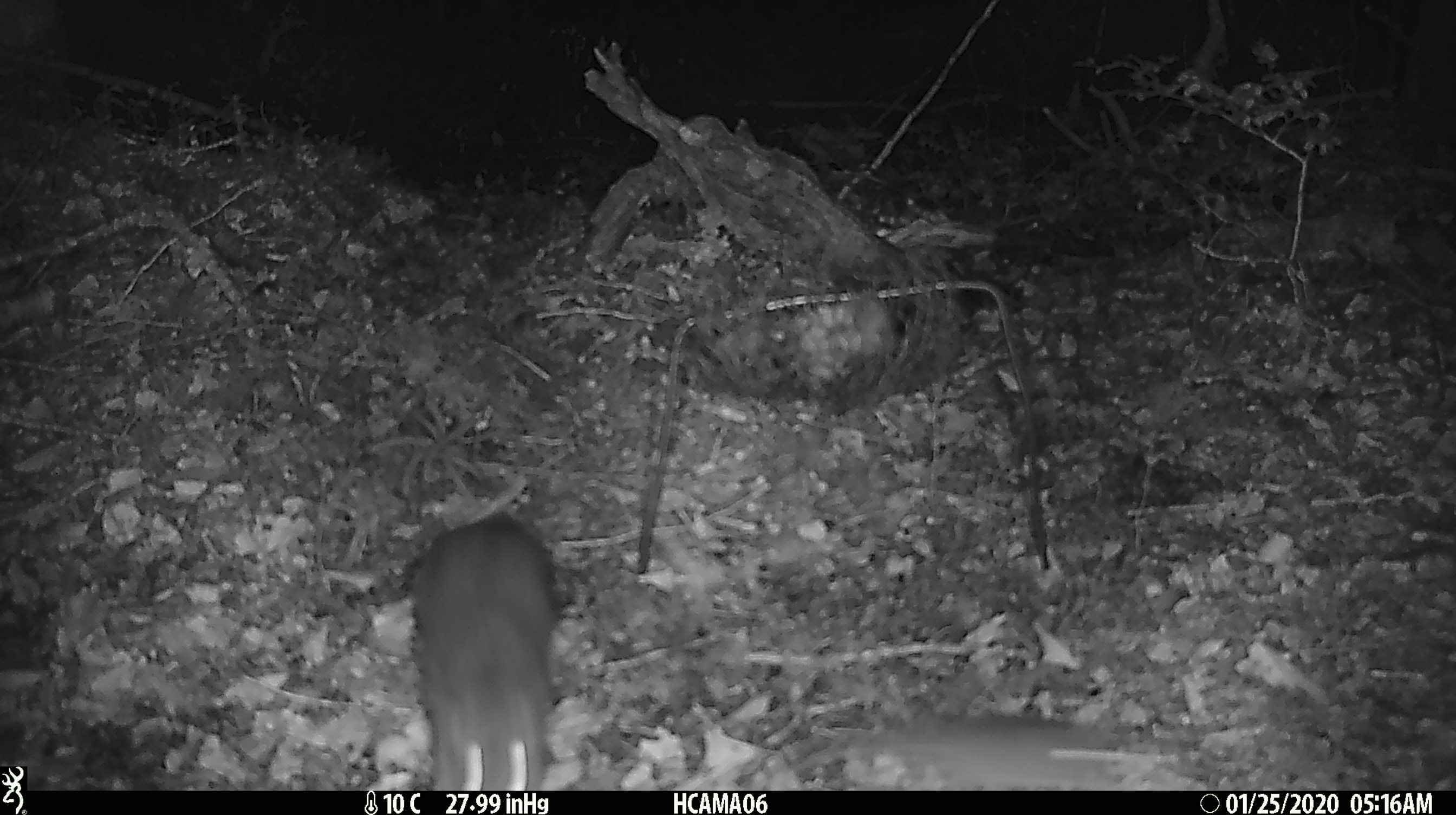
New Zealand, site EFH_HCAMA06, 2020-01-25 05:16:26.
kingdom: Animalia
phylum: Chordata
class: Mammalia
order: Rodentia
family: Muridae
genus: Rattus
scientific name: Rattus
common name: rat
Rat (Rattus).